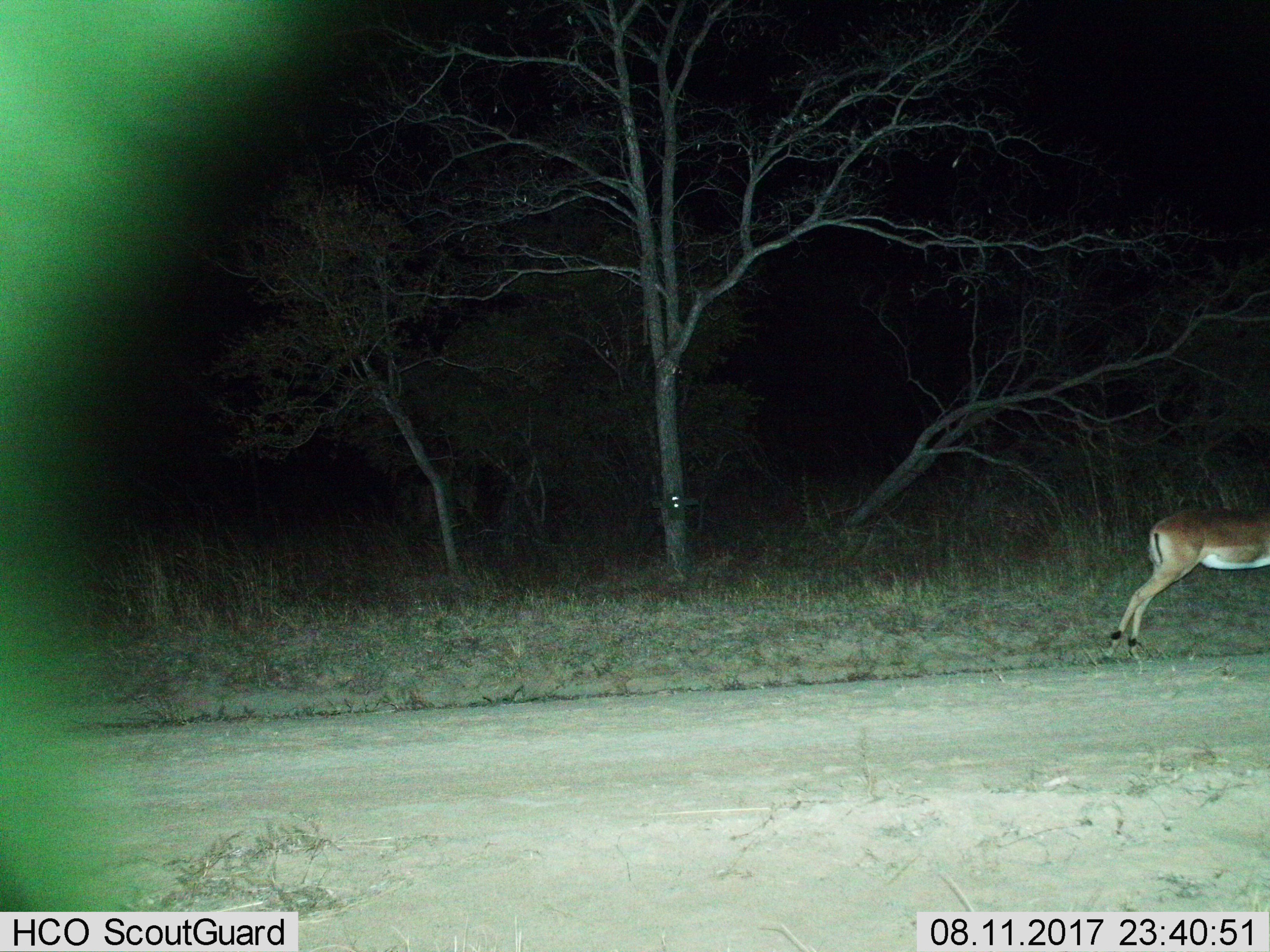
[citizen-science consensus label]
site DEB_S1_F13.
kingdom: Animalia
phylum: Chordata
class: Mammalia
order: Artiodactyla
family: Bovidae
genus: Aepyceros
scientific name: Aepyceros melampus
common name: impala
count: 1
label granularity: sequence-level